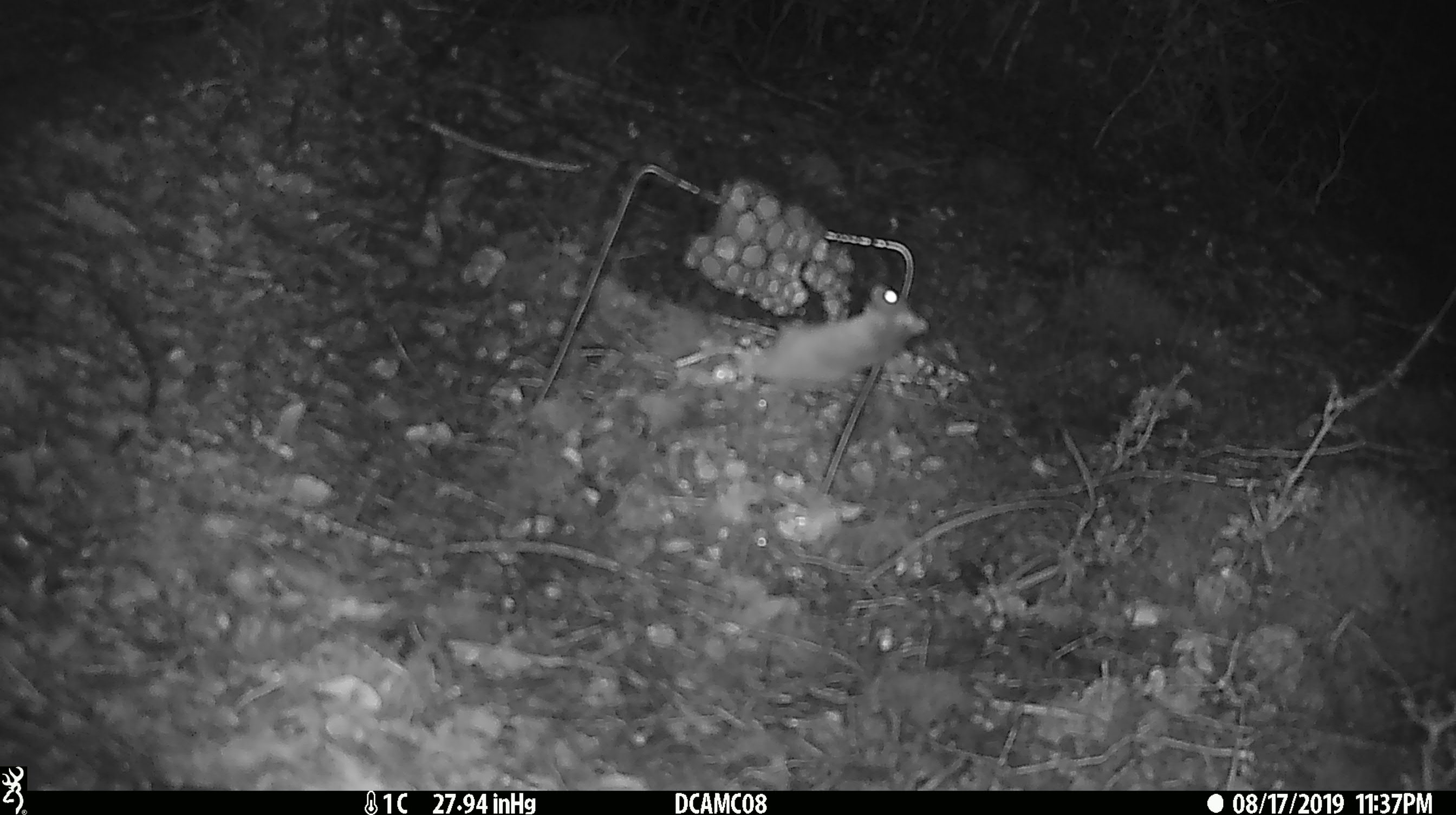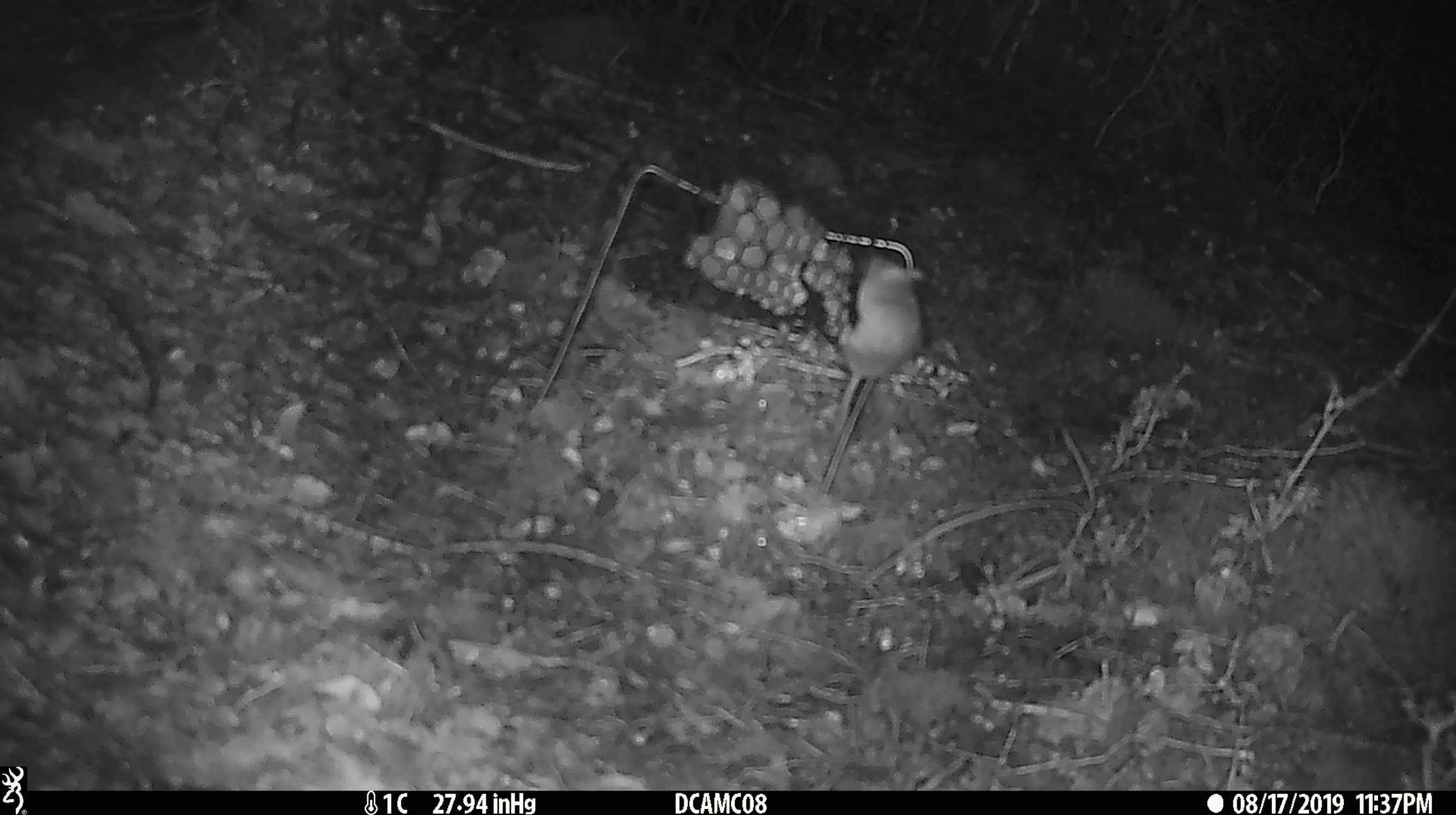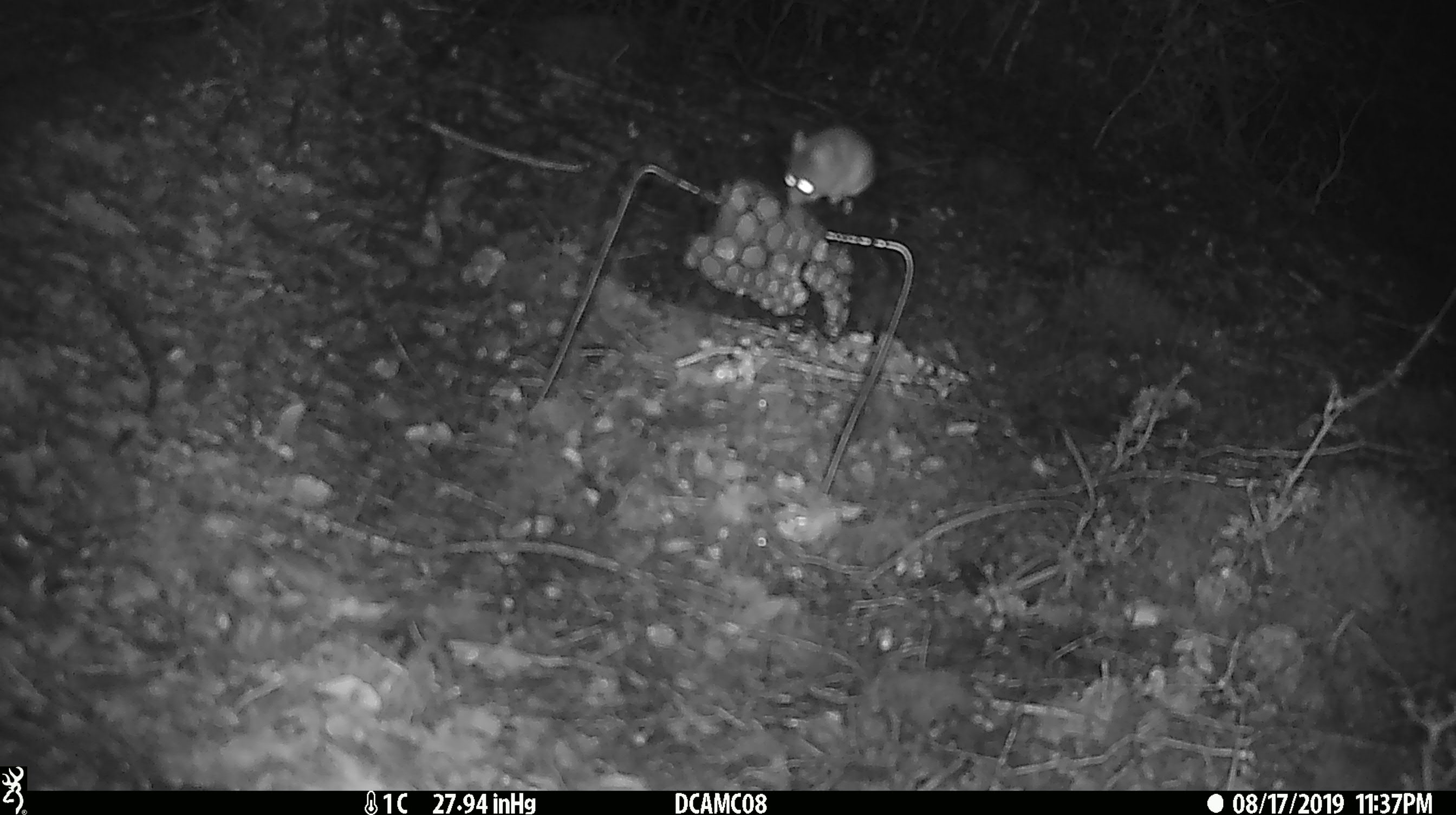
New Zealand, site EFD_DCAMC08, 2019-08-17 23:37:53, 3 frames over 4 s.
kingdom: Animalia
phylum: Chordata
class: Mammalia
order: Rodentia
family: Muridae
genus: Mus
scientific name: Mus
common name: mouse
Mouse (Mus).